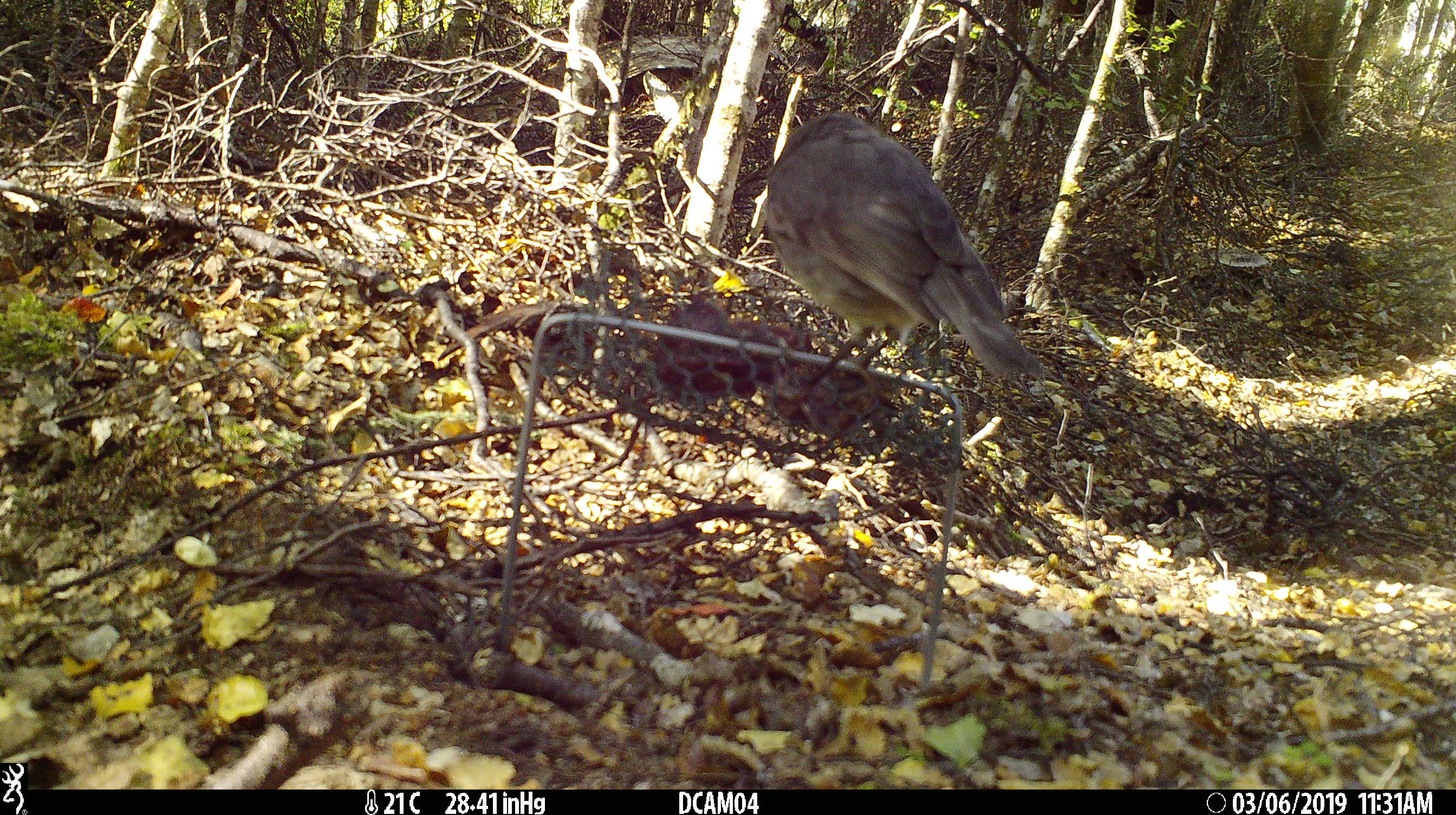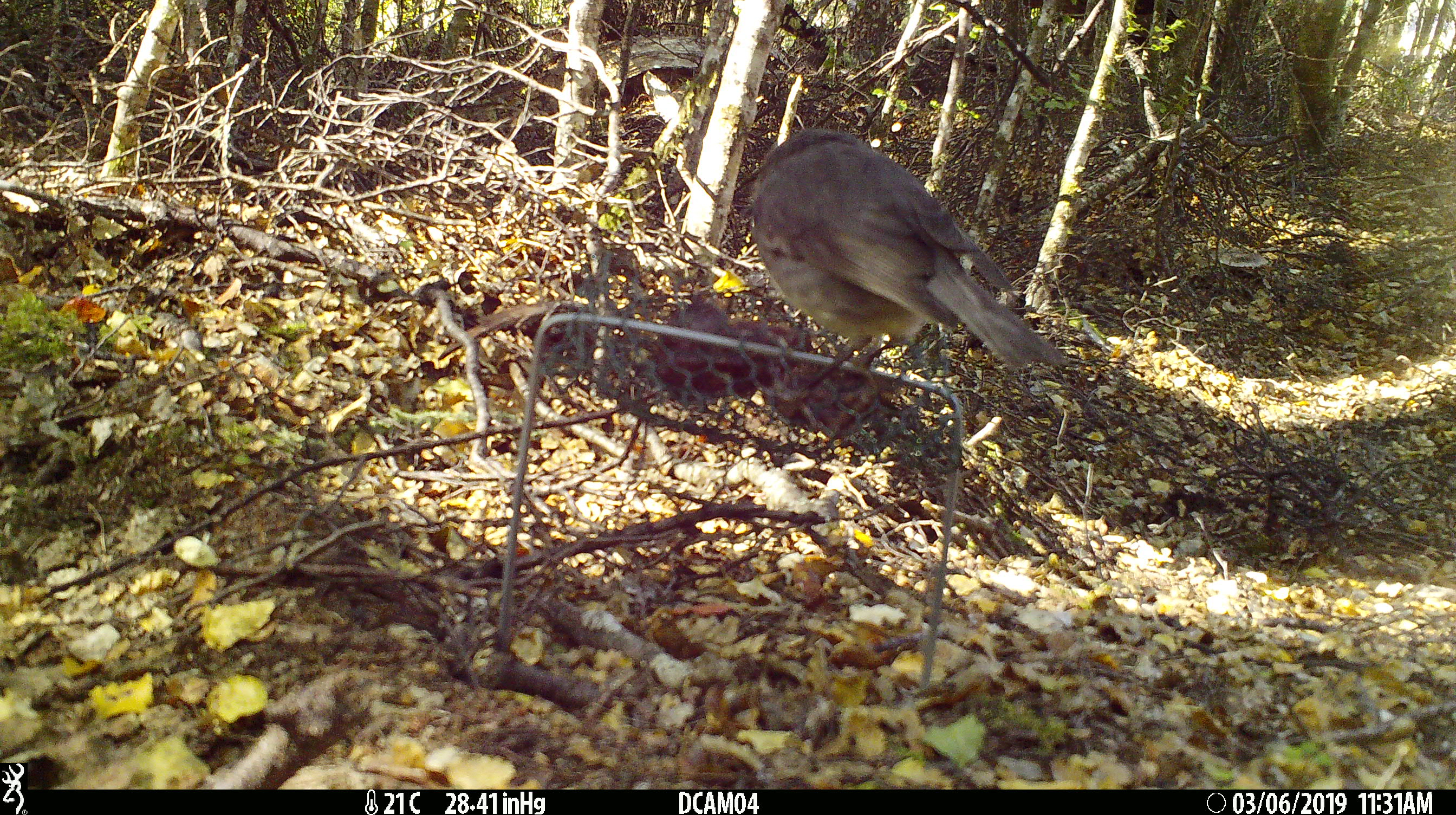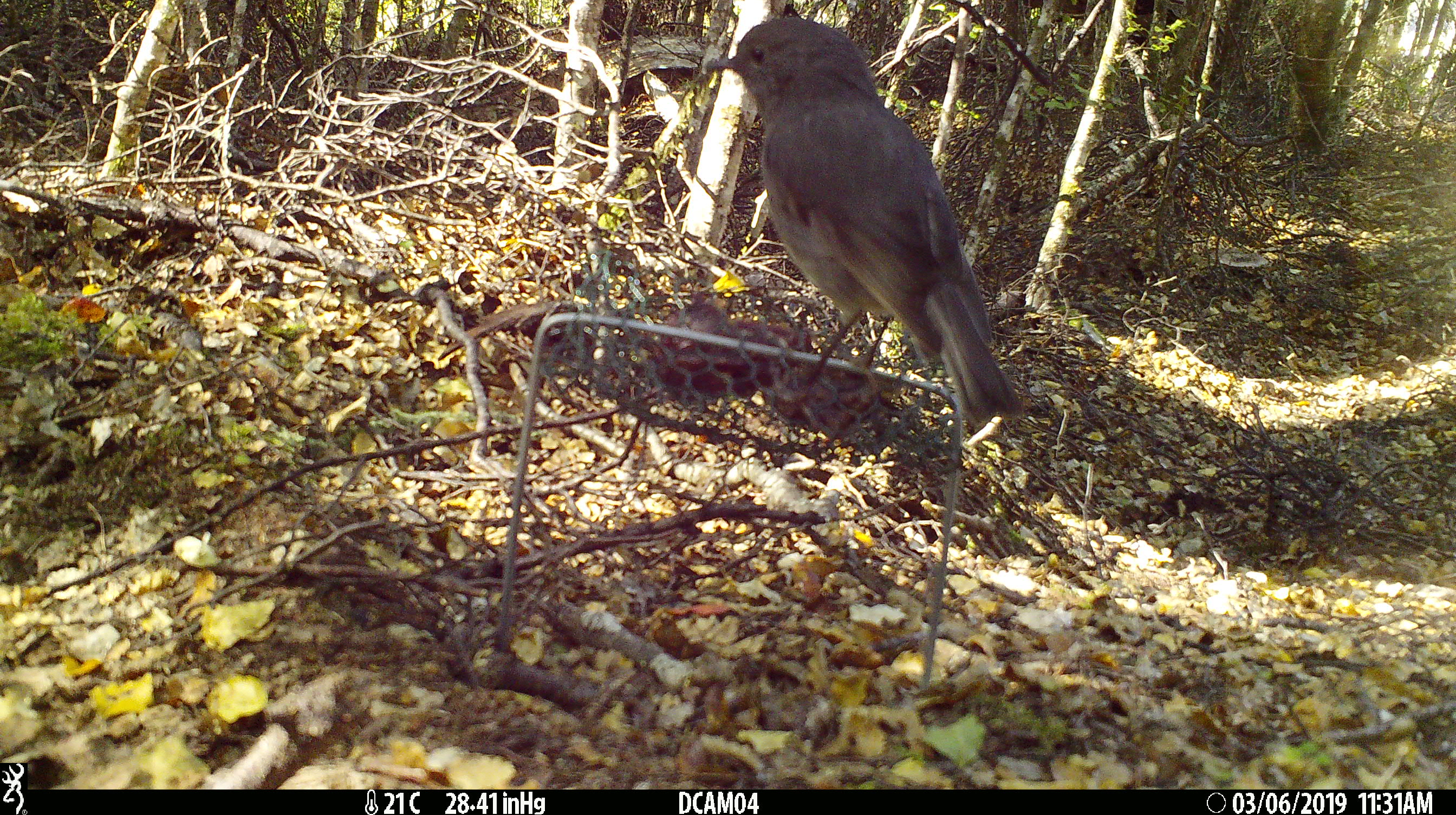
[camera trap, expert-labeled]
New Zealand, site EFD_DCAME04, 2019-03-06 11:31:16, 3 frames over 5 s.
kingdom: Animalia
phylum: Chordata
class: Aves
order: Passeriformes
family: Petroicidae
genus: Petroica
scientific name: Petroica australis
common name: new zealand robin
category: robin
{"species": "robin (new zealand robin) (Petroica australis)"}